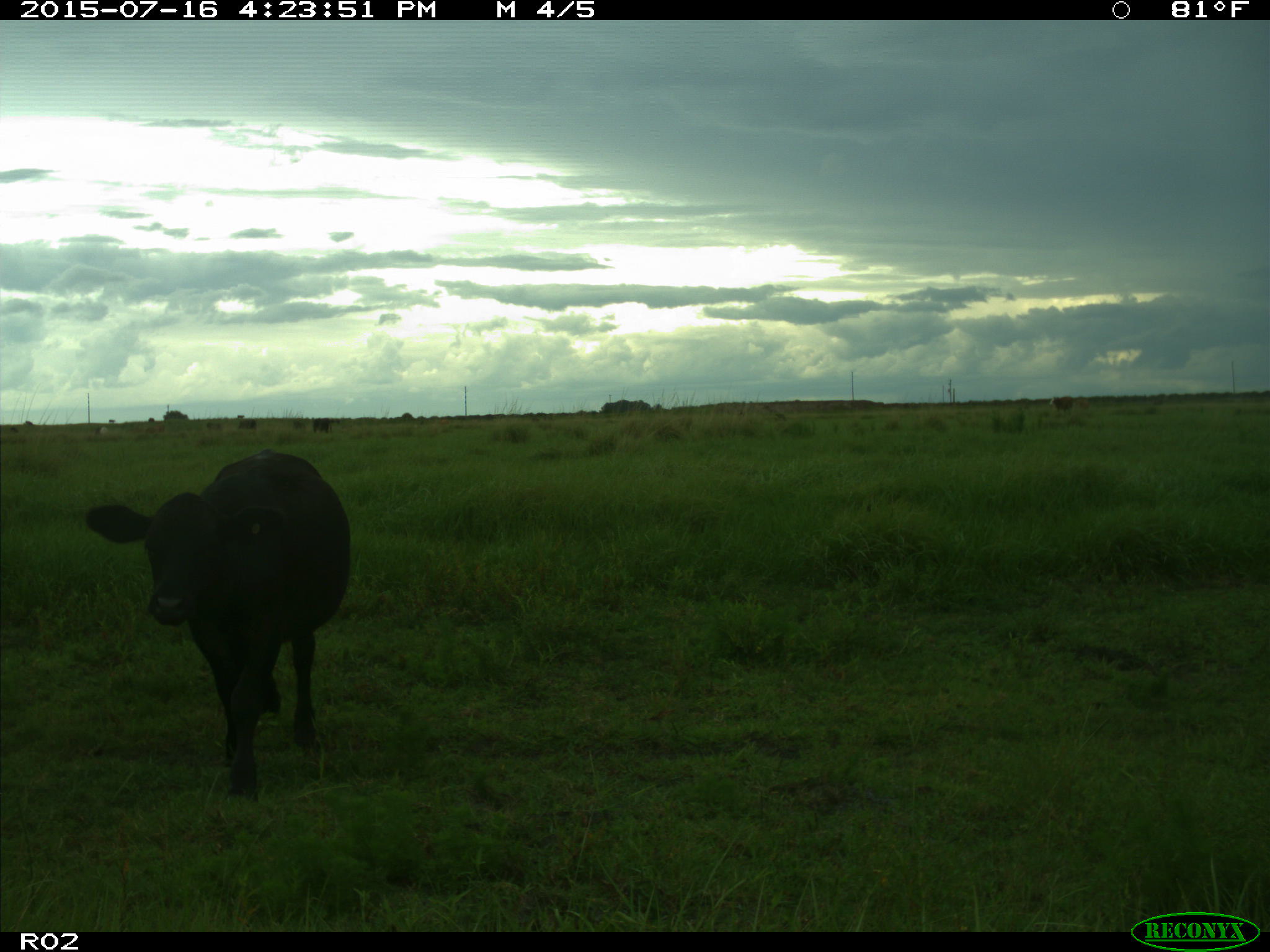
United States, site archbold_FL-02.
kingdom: Animalia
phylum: Chordata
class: Mammalia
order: Artiodactyla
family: Bovidae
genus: Bos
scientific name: Bos taurus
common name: domestic cow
Bos taurus (domestic cow).